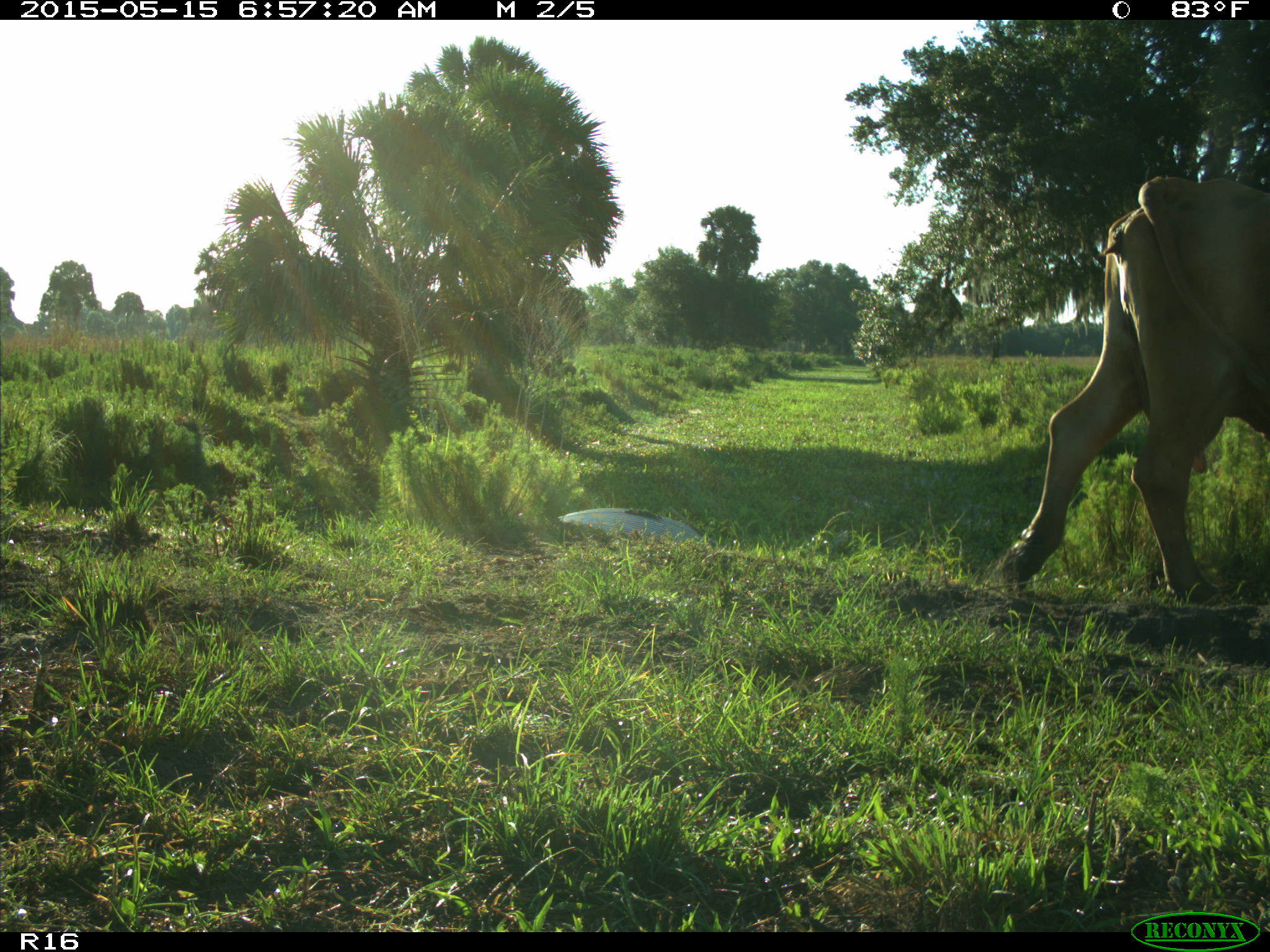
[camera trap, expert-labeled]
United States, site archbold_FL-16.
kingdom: Animalia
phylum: Chordata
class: Mammalia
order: Artiodactyla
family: Bovidae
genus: Bos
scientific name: Bos taurus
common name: domestic cow